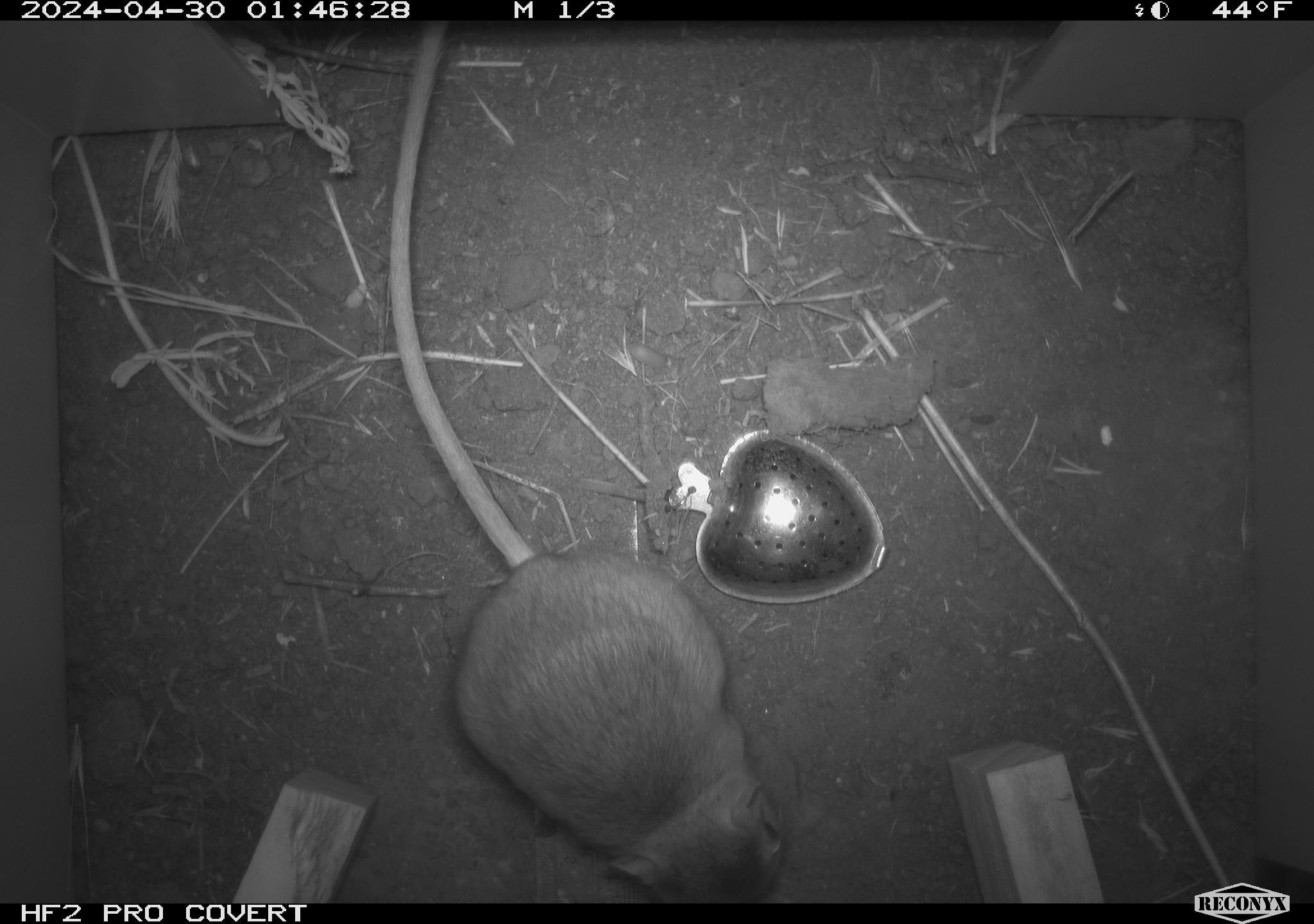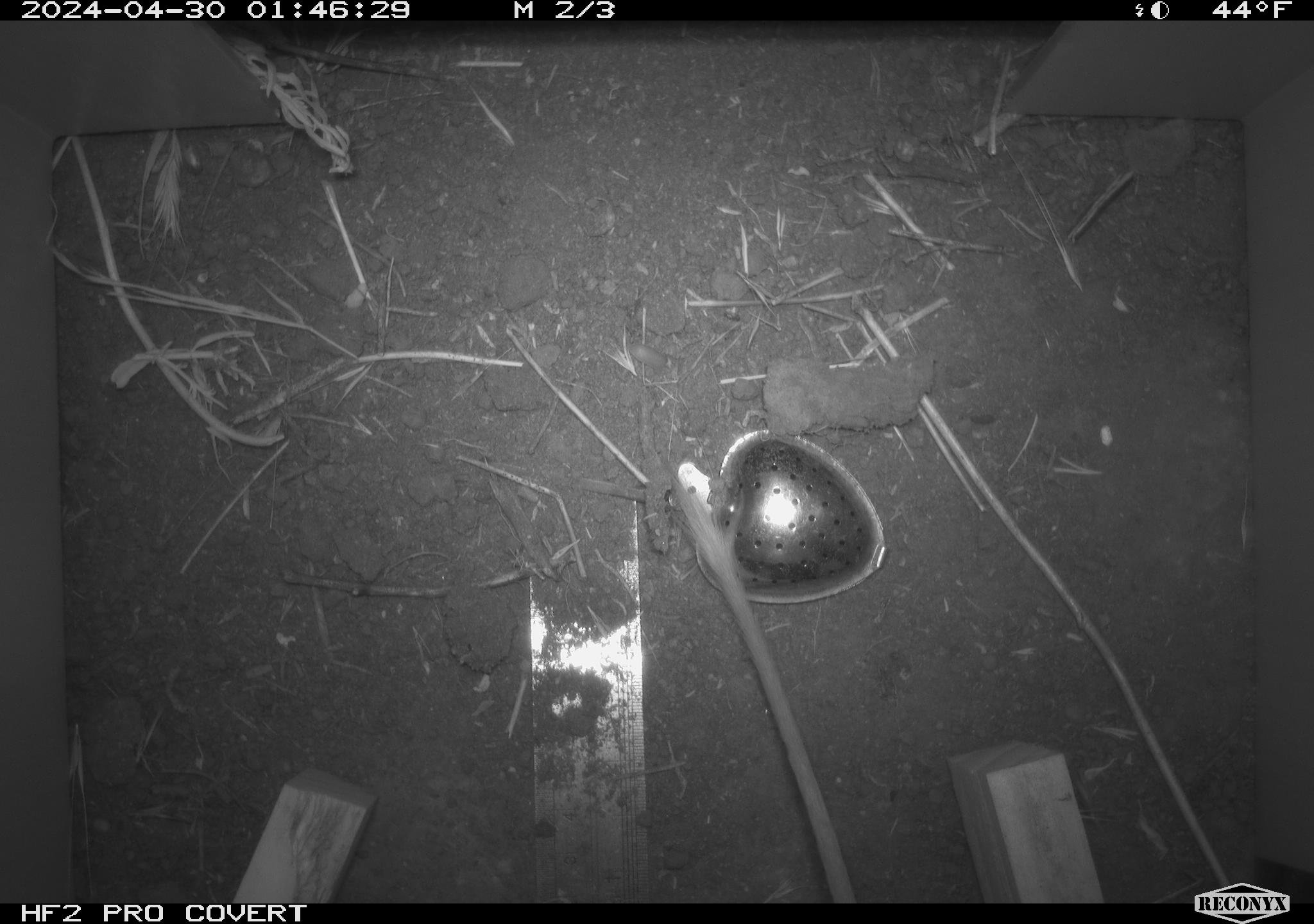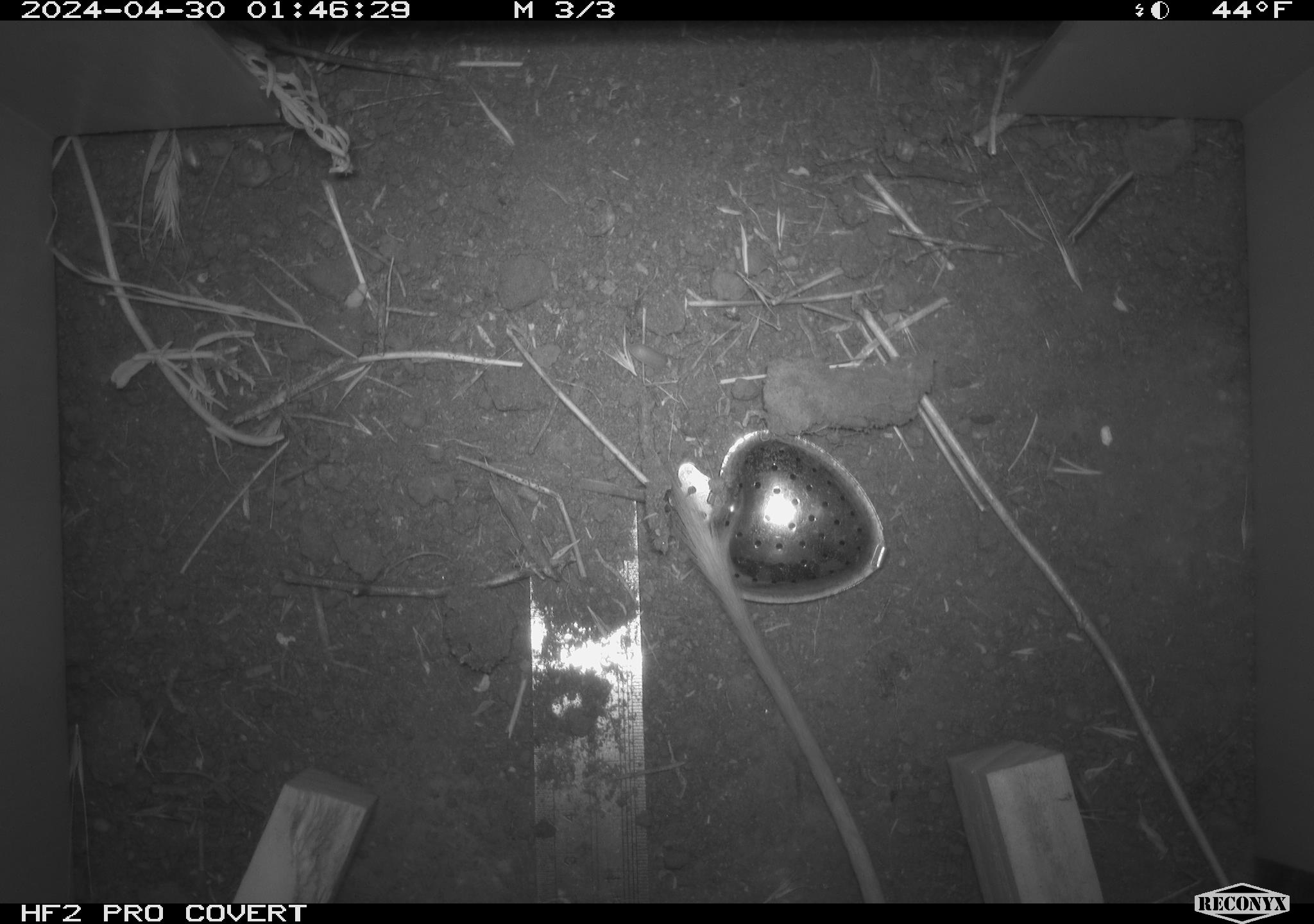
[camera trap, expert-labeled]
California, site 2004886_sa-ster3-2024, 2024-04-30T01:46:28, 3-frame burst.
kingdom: Animalia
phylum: Chordata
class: Mammalia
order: Rodentia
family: Heteromyidae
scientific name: Heteromyidae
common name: kangaroo rats and pocket mice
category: heteromyidae family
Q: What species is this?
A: Heteromyidae family (kangaroo rats and pocket mice) (Heteromyidae).